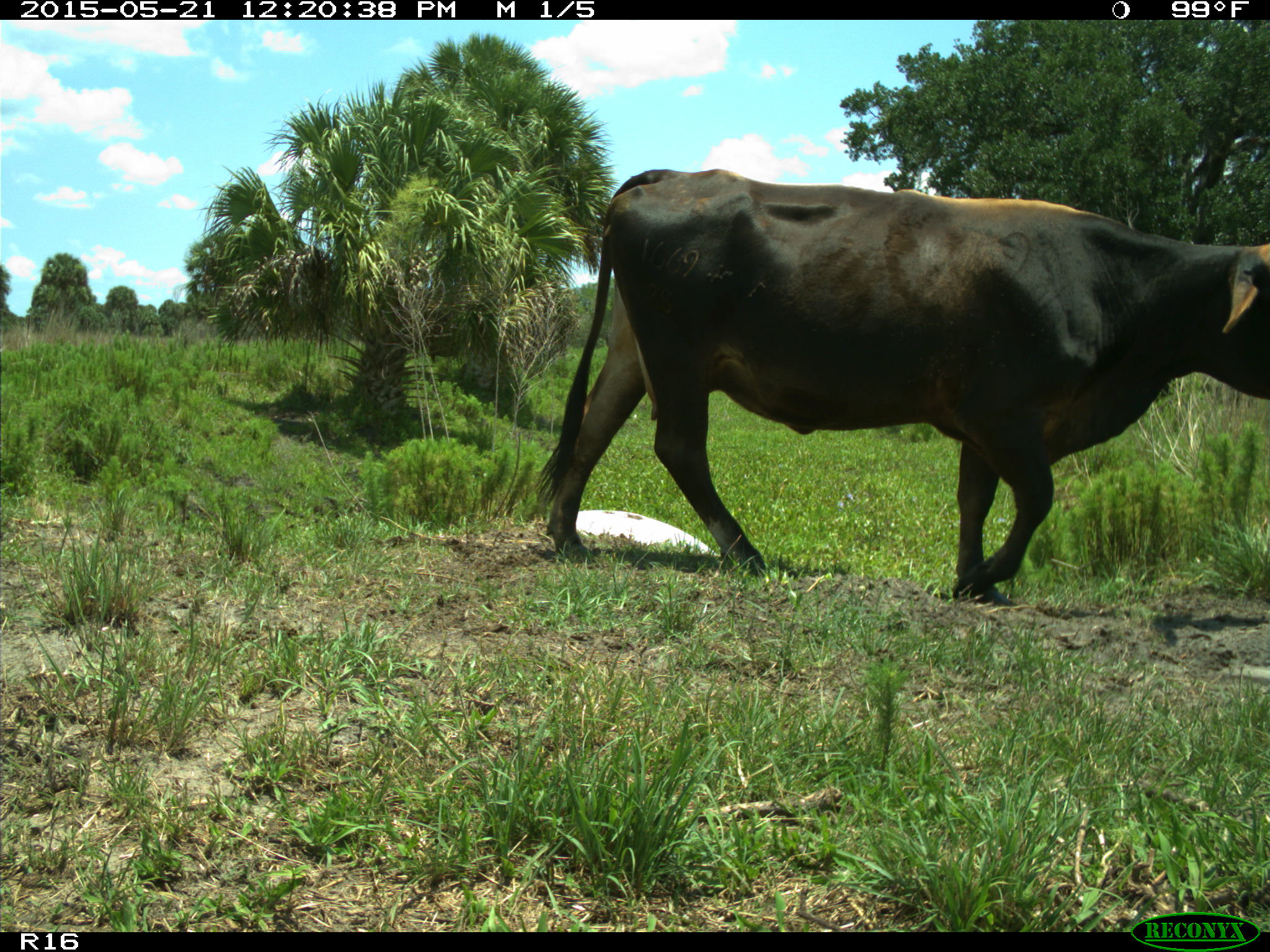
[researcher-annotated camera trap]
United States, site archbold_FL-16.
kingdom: Animalia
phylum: Chordata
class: Mammalia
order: Artiodactyla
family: Bovidae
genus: Bos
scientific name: Bos taurus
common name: domestic cow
Bos taurus (domestic cow).